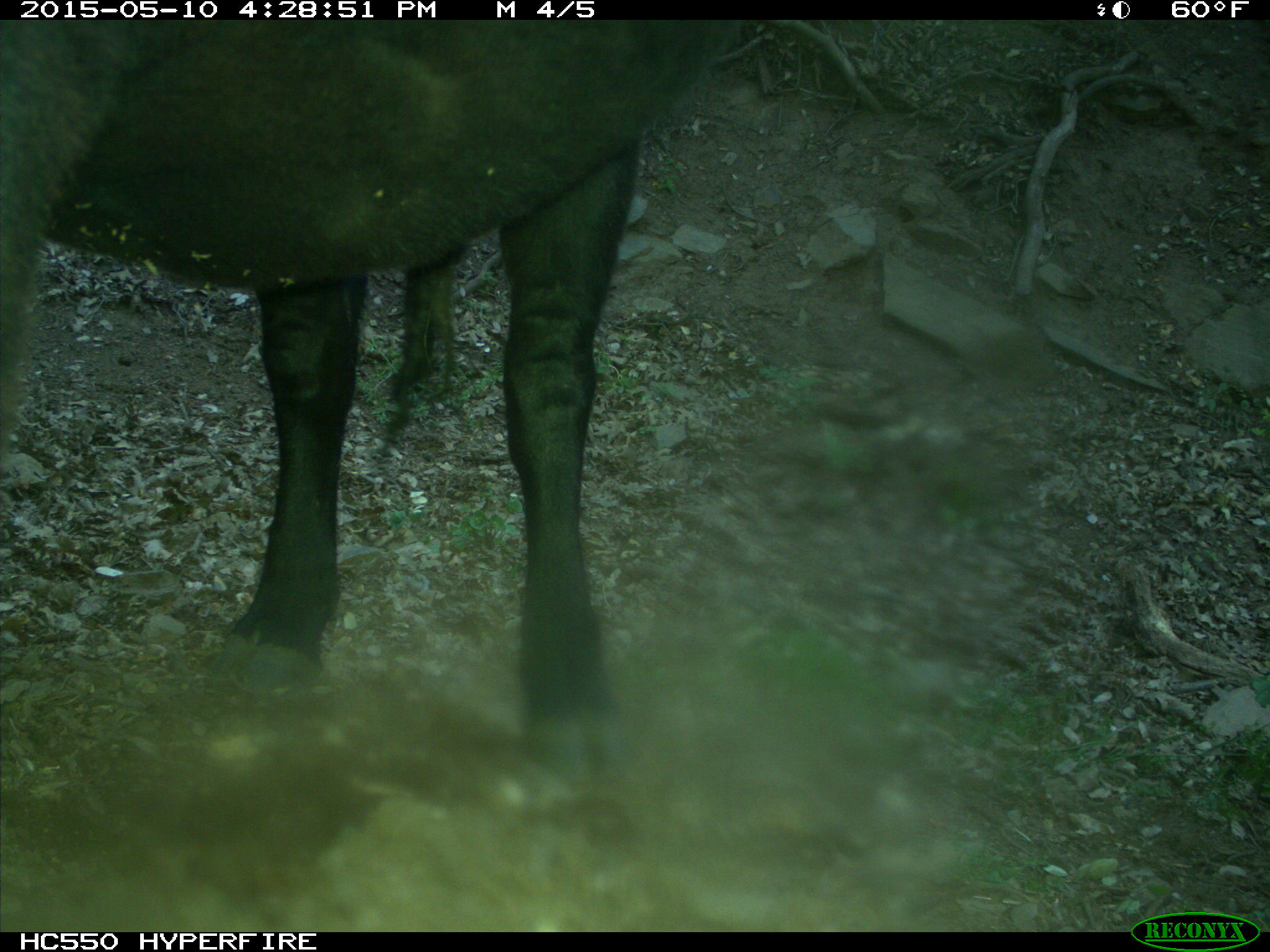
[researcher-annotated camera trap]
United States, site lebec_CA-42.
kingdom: Animalia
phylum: Chordata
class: Mammalia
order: Artiodactyla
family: Bovidae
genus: Bos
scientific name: Bos taurus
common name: domestic cow